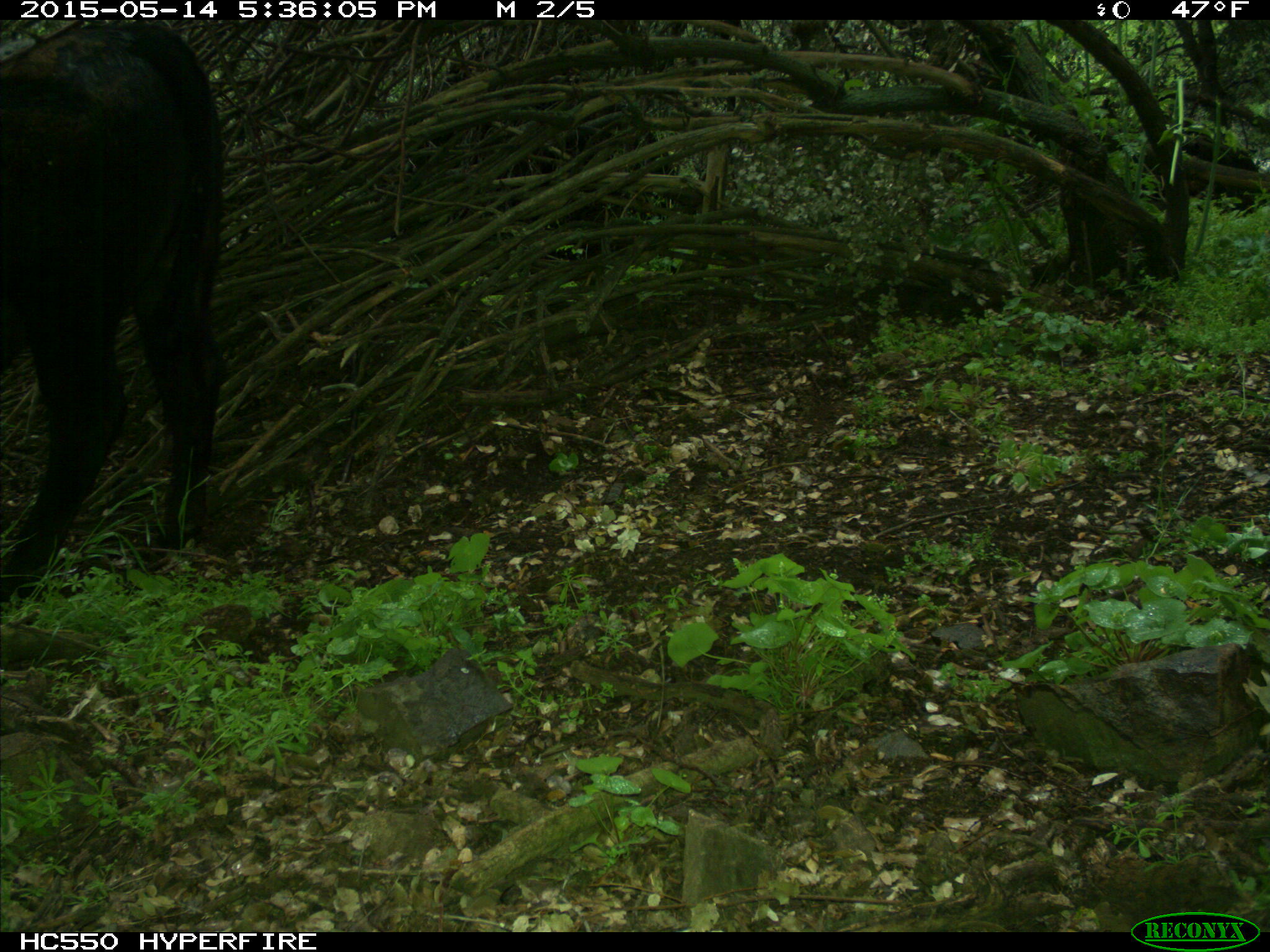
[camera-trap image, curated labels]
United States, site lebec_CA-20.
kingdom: Animalia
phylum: Chordata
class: Mammalia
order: Artiodactyla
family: Bovidae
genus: Bos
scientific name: Bos taurus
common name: domestic cow